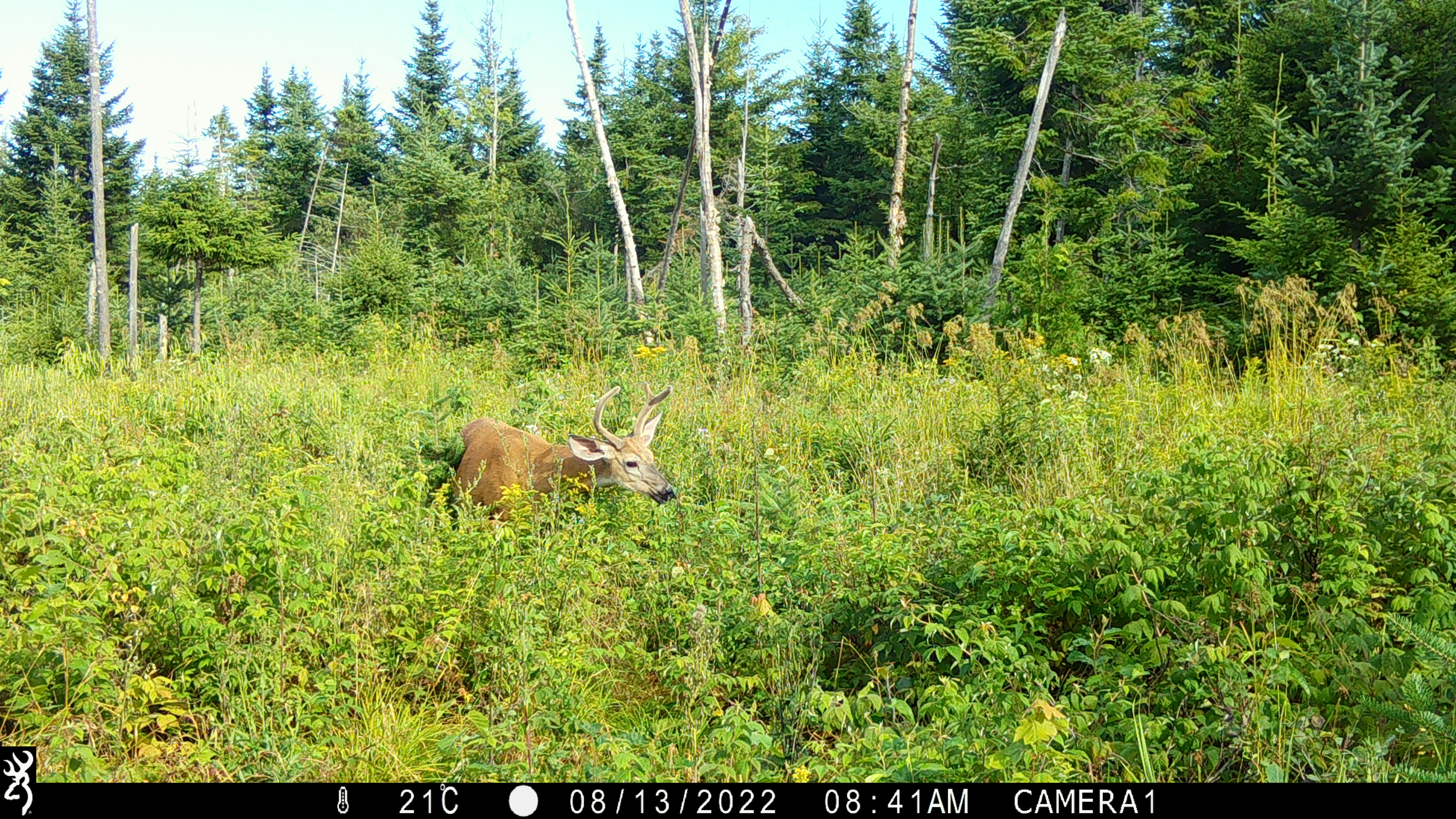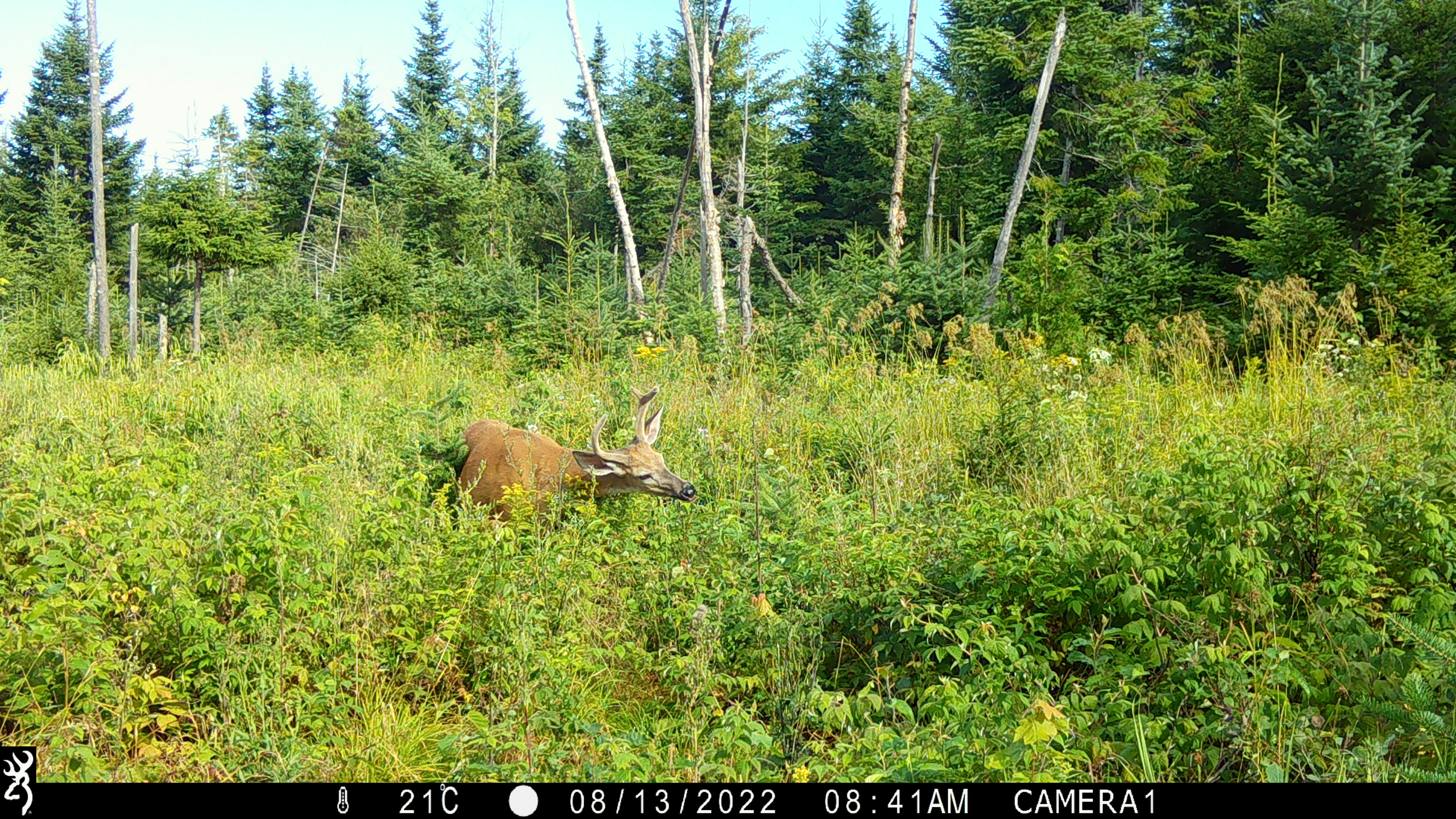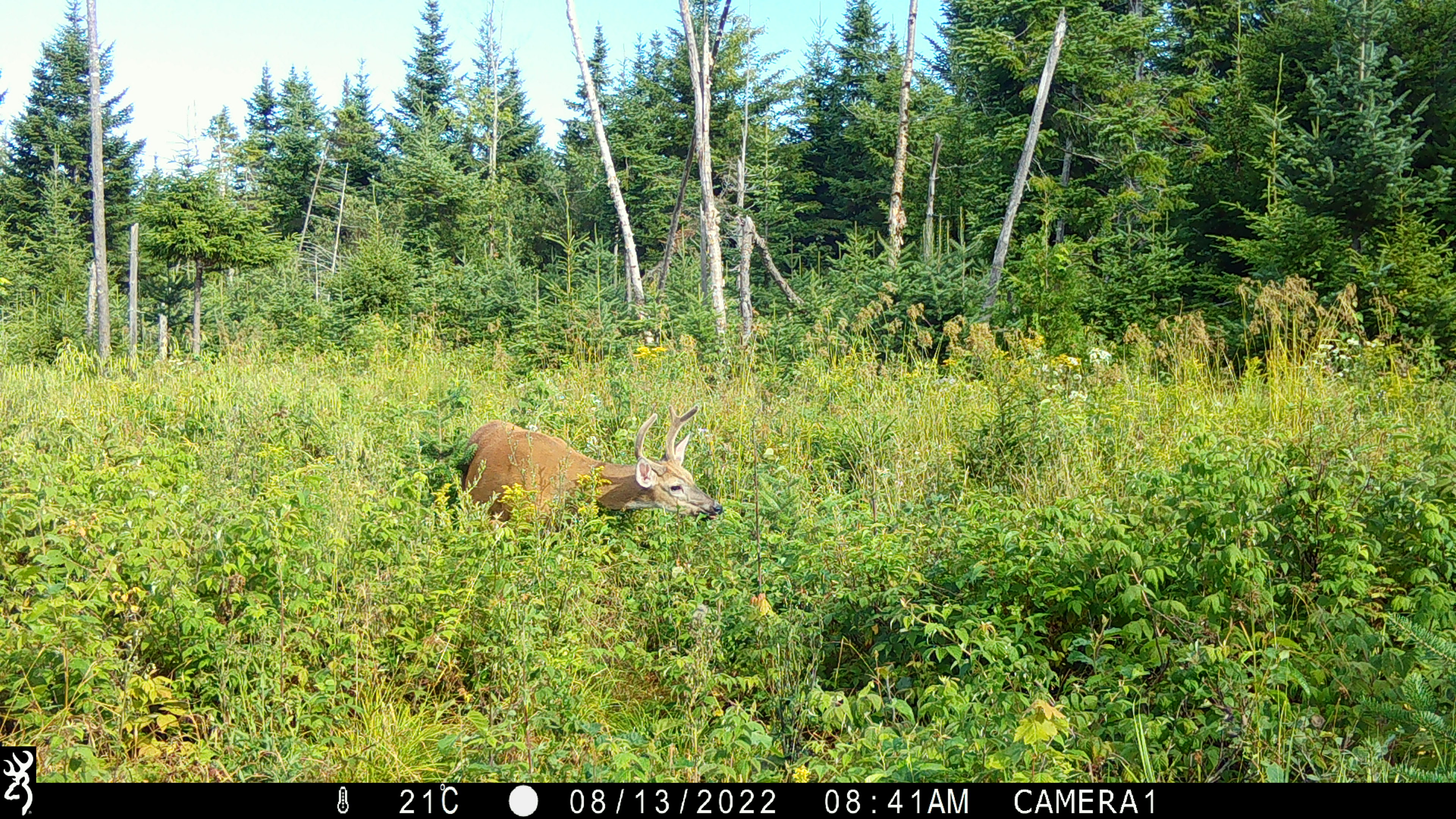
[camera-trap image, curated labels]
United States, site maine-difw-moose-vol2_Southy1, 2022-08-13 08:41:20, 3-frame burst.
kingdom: Animalia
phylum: Chordata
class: Mammalia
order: Artiodactyla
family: Cervidae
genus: Odocoileus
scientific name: Odocoileus virginianus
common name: white-tailed deer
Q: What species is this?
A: White-tailed deer (Odocoileus virginianus).